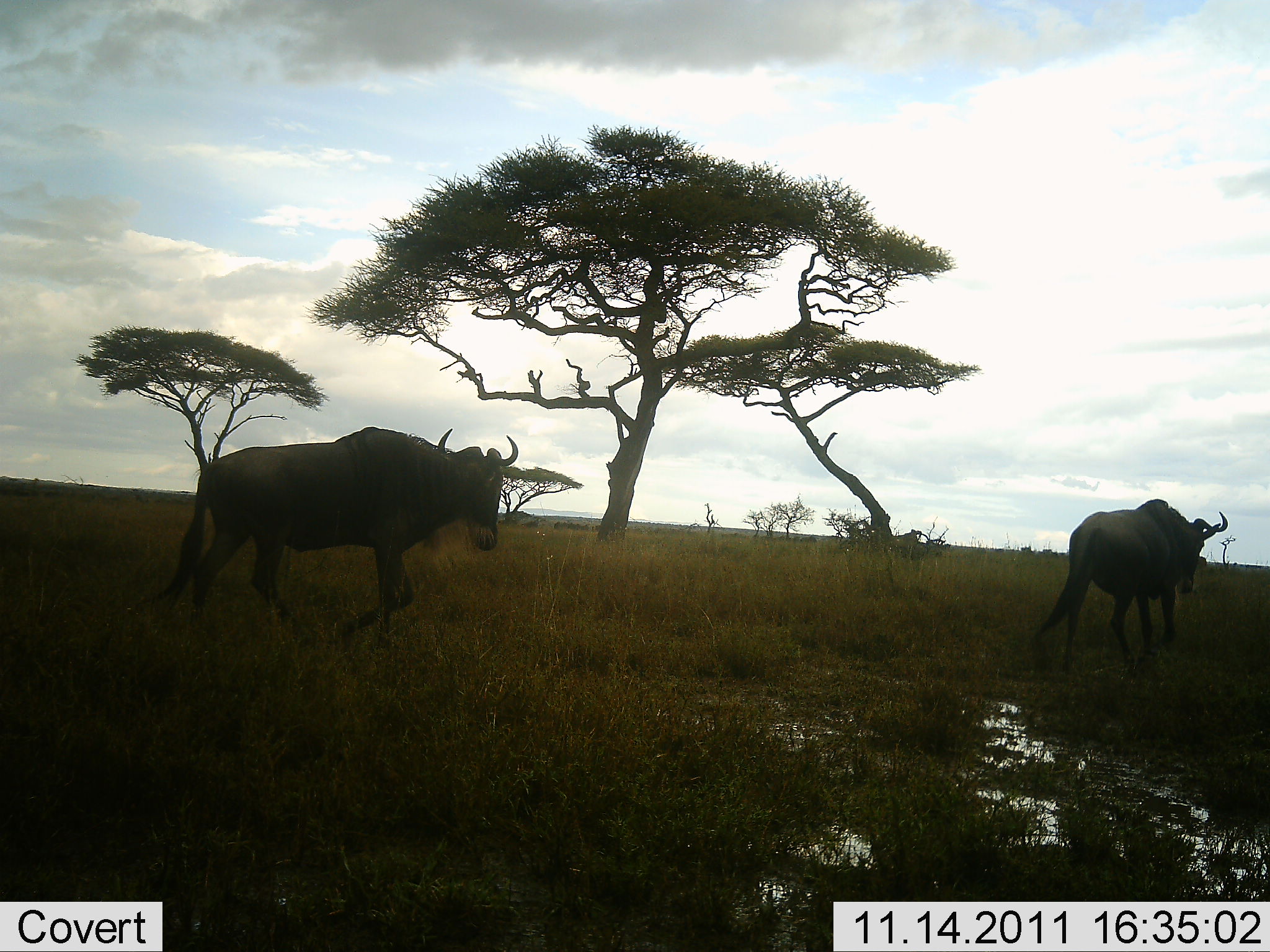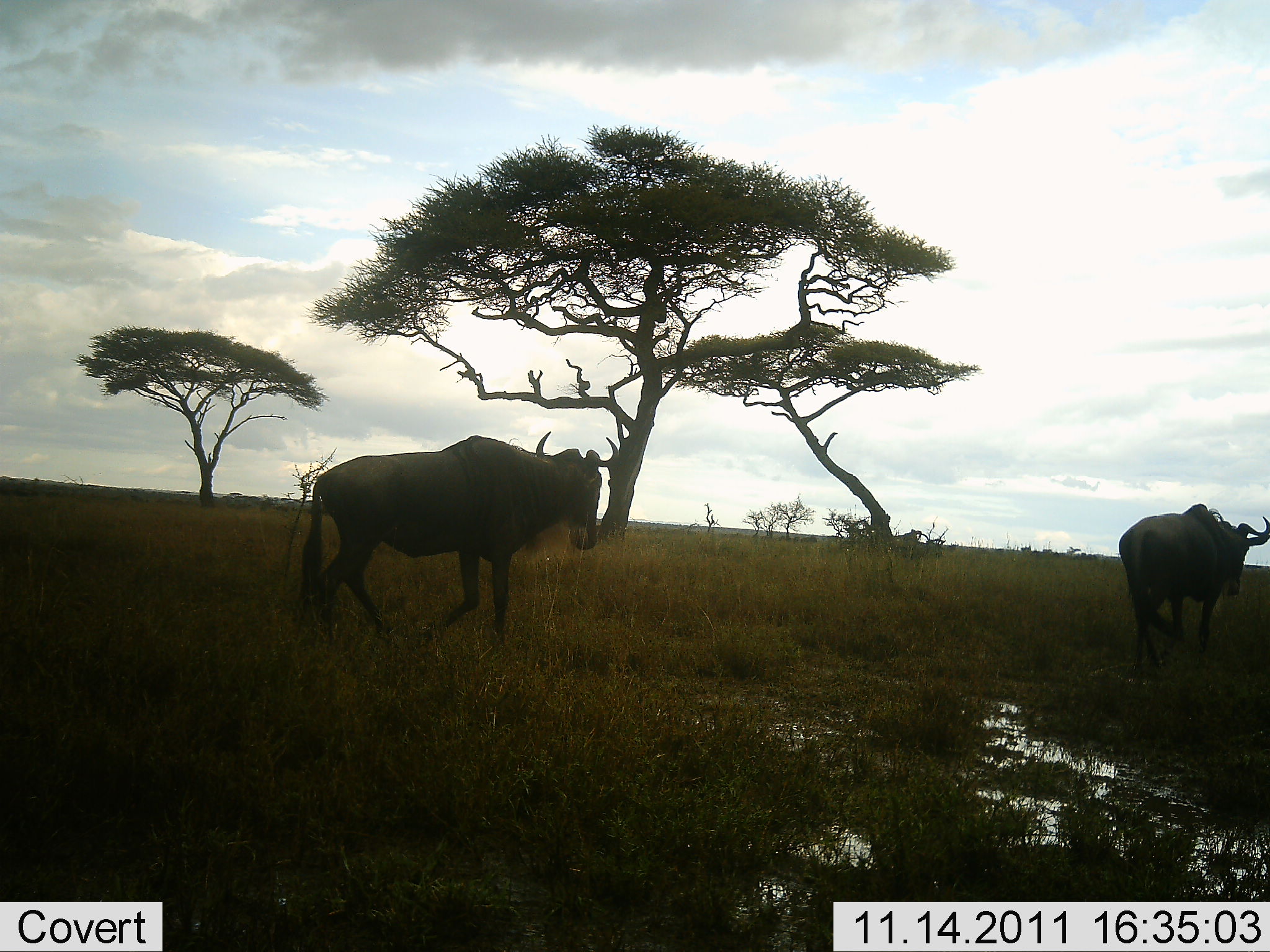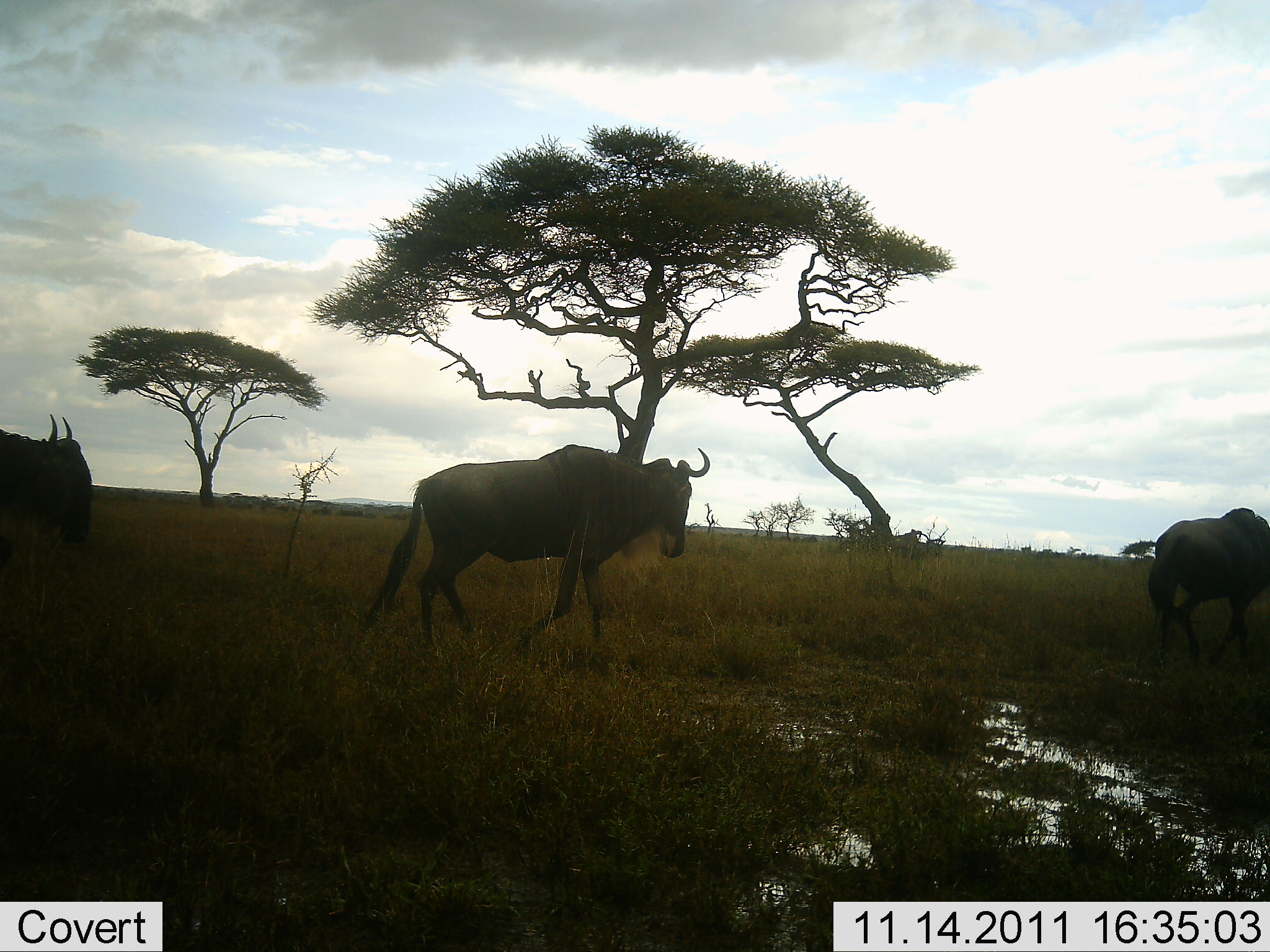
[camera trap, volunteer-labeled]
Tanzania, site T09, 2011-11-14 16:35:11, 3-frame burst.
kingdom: Animalia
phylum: Chordata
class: Mammalia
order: Artiodactyla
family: Bovidae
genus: Connochaetes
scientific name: Connochaetes taurinus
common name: blue wildebeest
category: wildebeest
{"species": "wildebeest (blue wildebeest) (Connochaetes taurinus)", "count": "3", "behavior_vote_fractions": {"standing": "0%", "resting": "0%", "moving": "100%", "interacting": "0%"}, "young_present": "0%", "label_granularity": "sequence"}